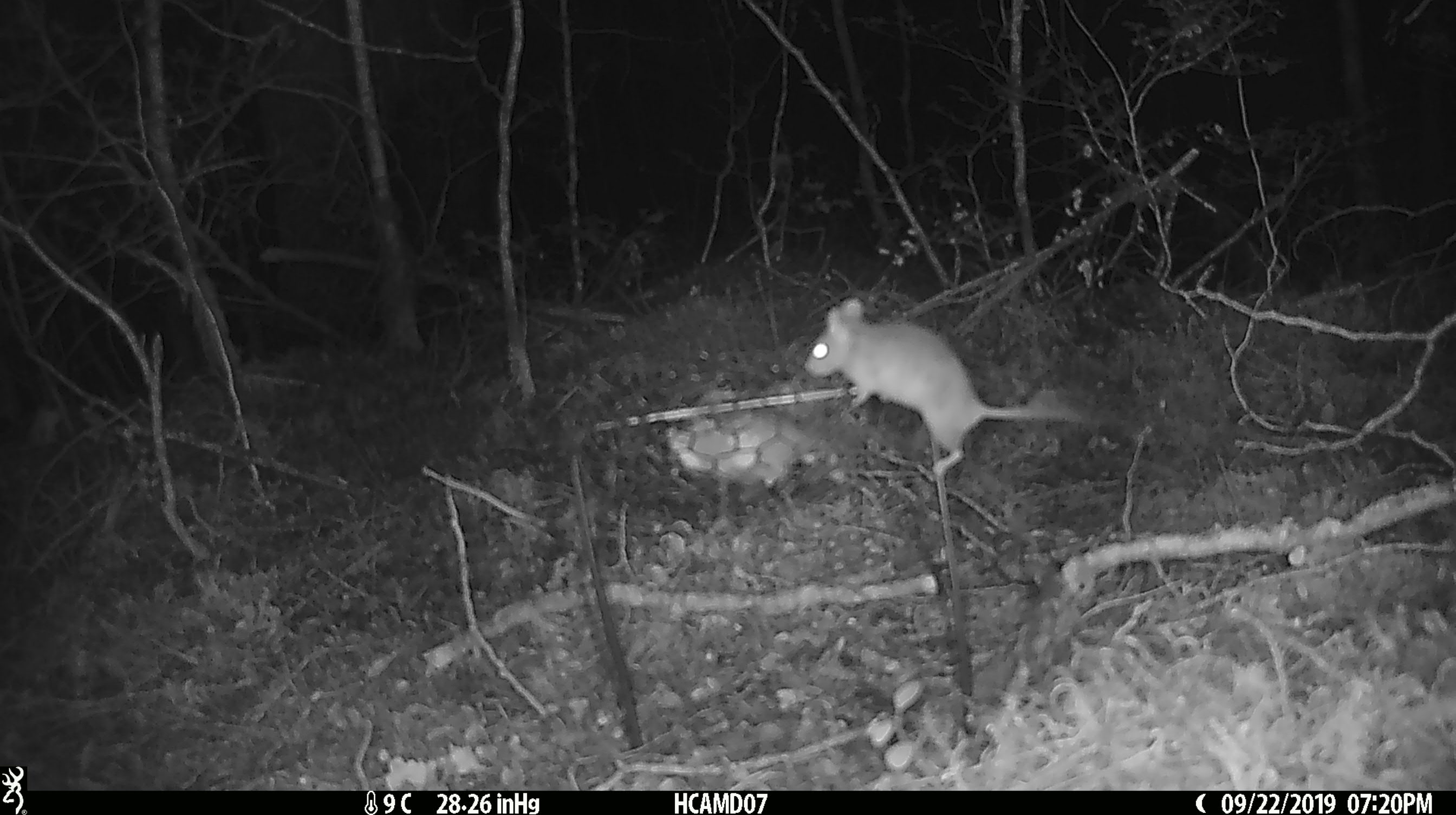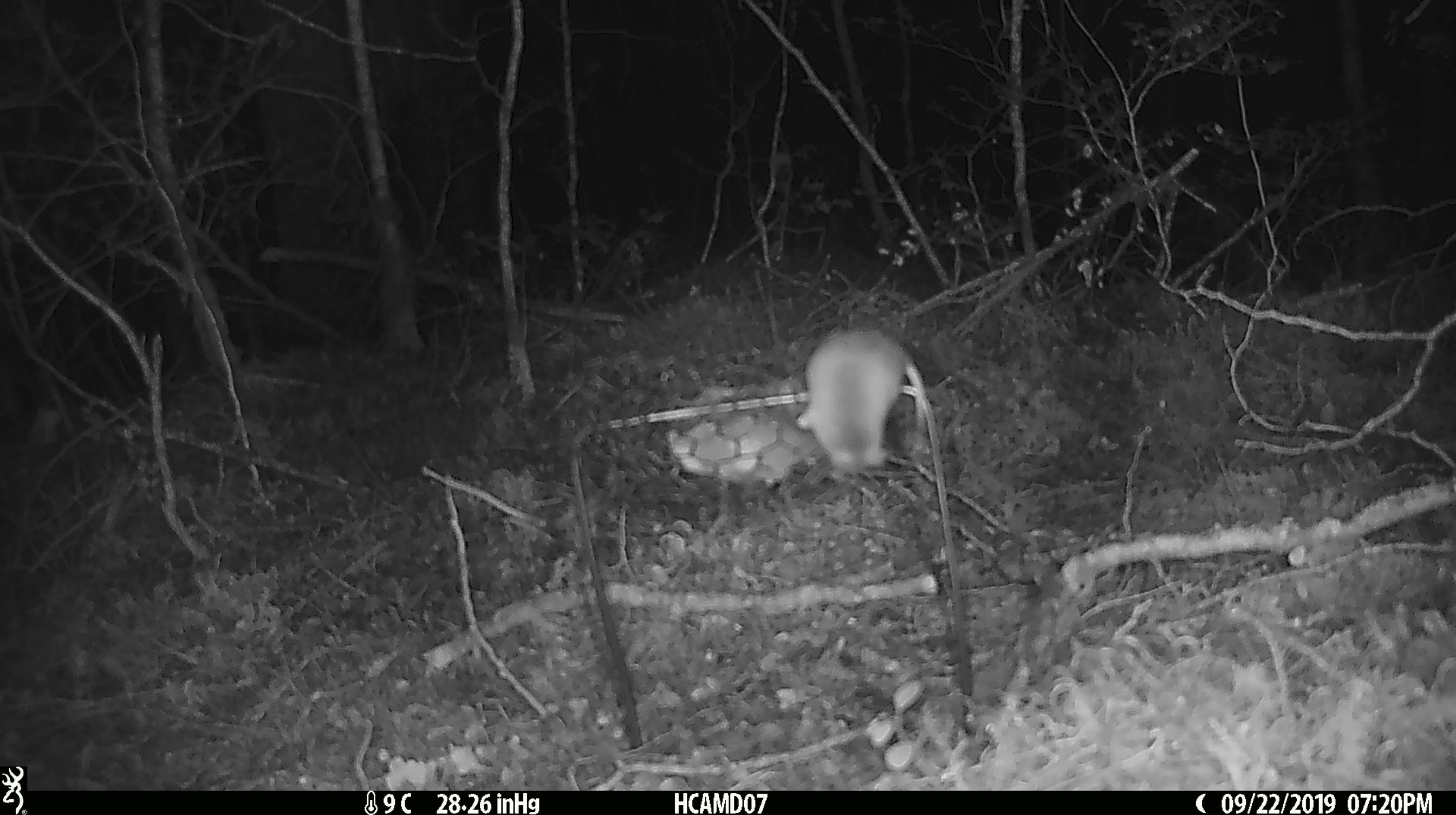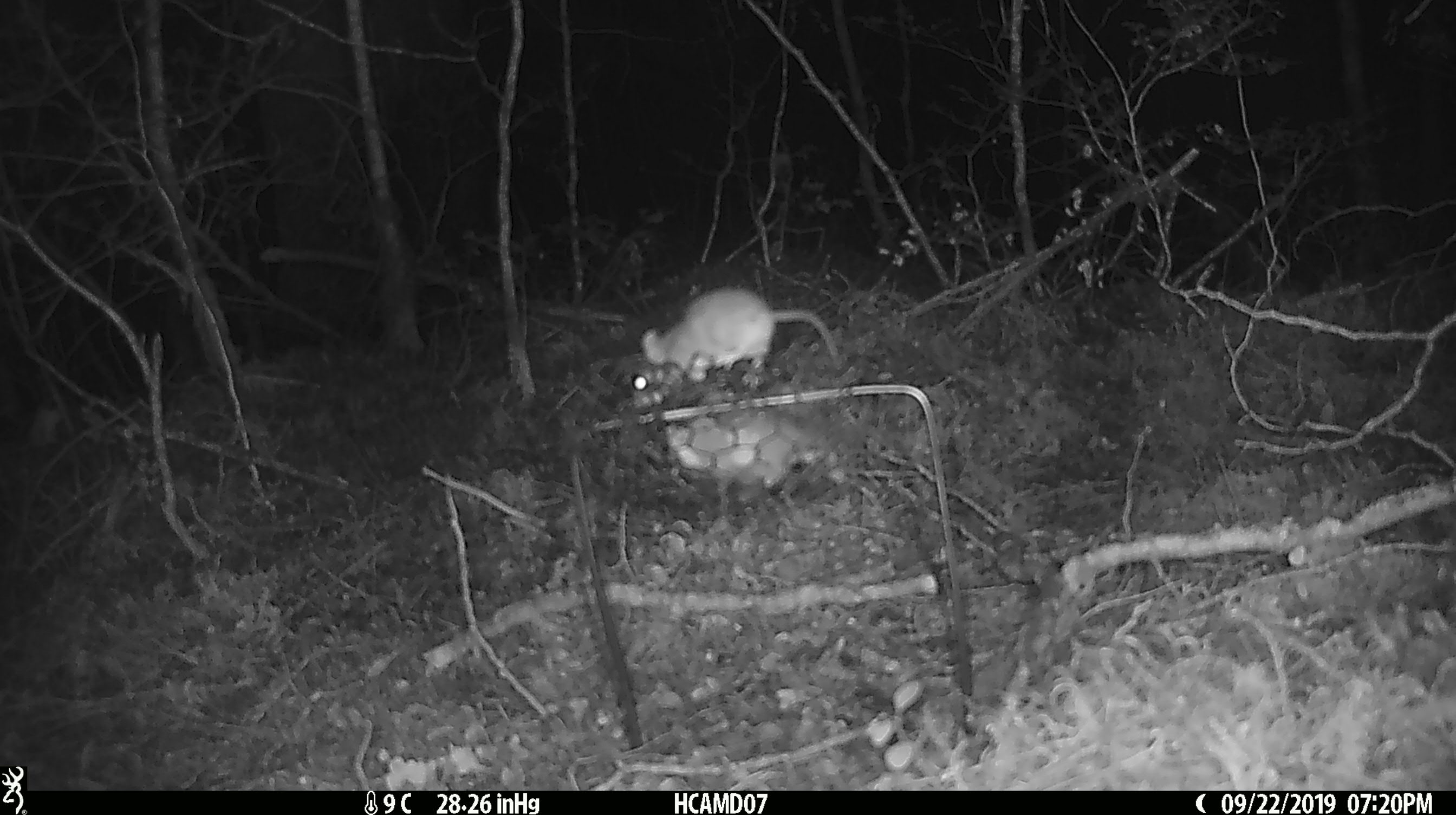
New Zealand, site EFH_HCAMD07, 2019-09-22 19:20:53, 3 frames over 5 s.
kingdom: Animalia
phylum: Chordata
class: Mammalia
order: Rodentia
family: Muridae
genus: Mus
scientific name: Mus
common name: mouse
Mouse (Mus).